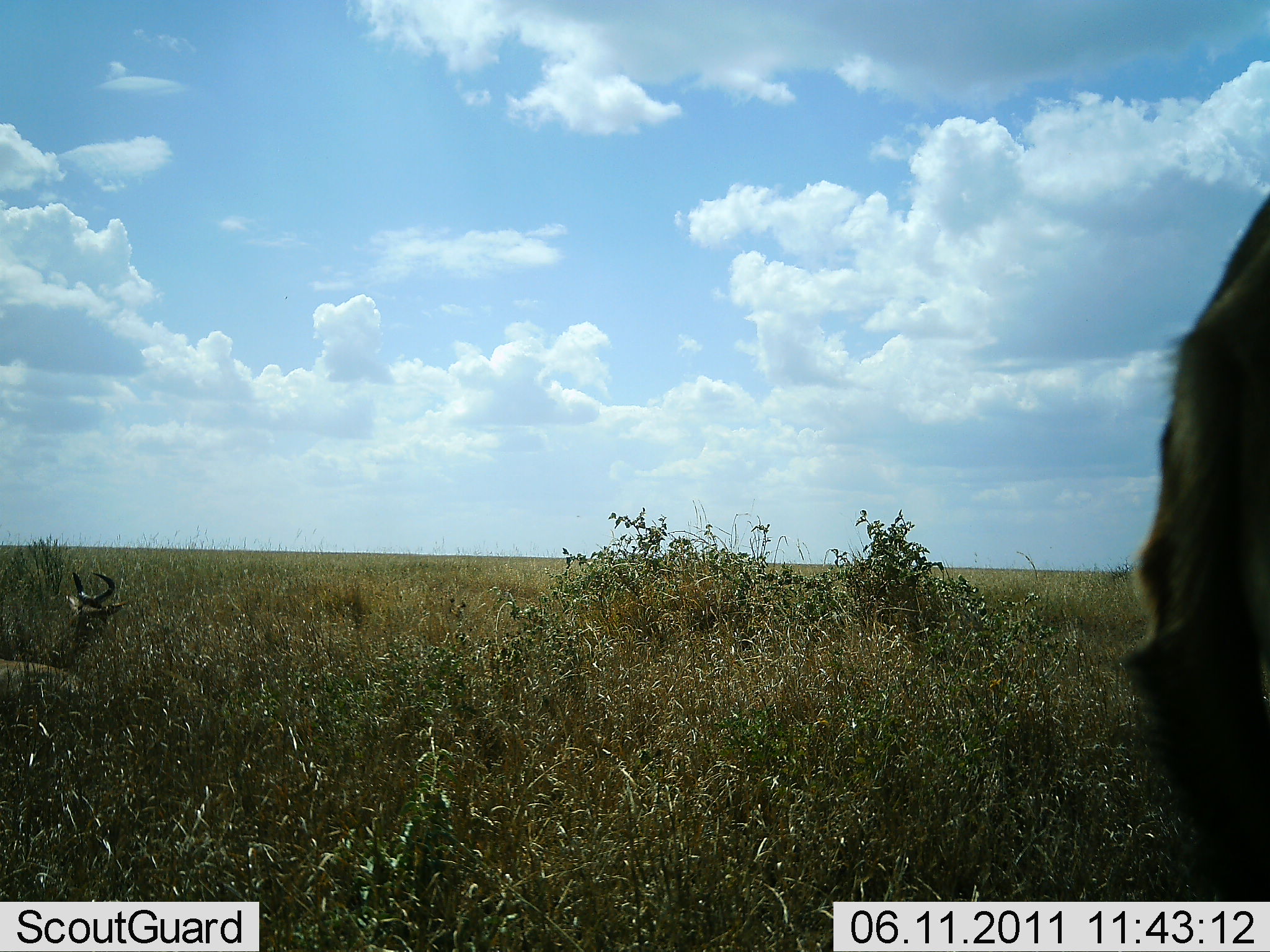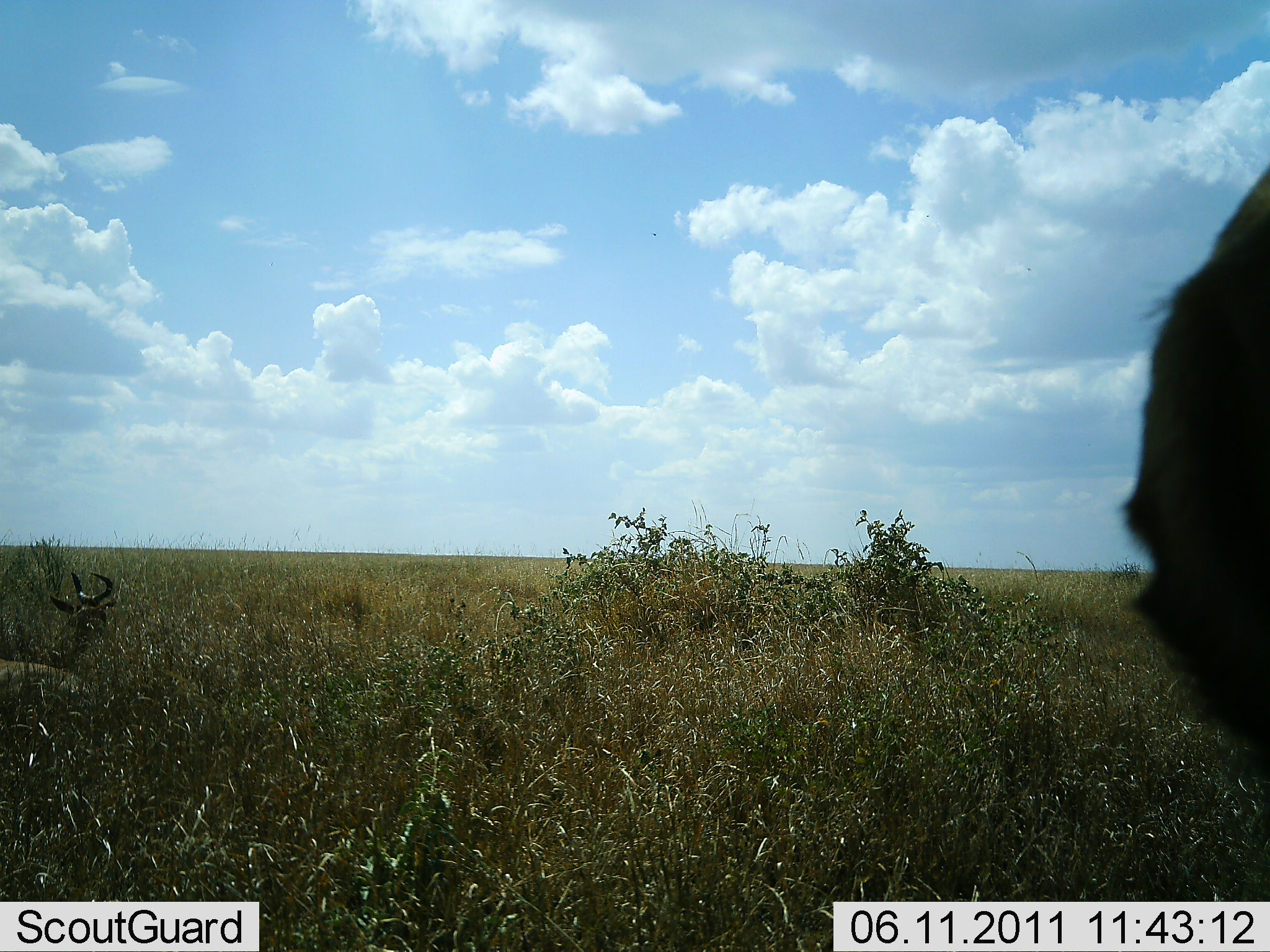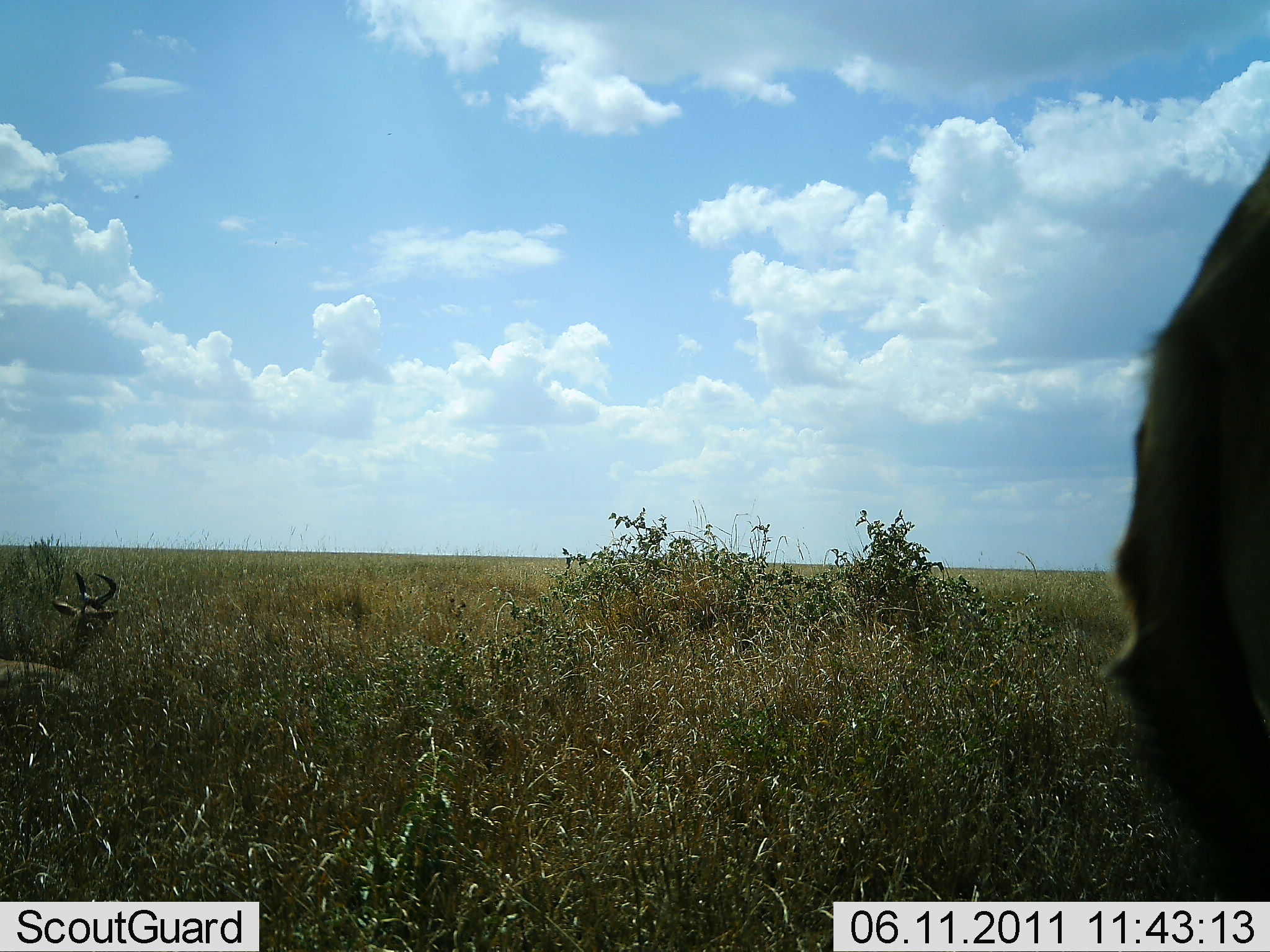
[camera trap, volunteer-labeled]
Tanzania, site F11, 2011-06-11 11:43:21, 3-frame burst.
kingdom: Animalia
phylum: Chordata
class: Mammalia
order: Artiodactyla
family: Bovidae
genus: Alcelaphus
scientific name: Alcelaphus buselaphus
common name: hartebeest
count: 2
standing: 73%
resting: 100%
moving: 0%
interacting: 0%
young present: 0%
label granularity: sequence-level